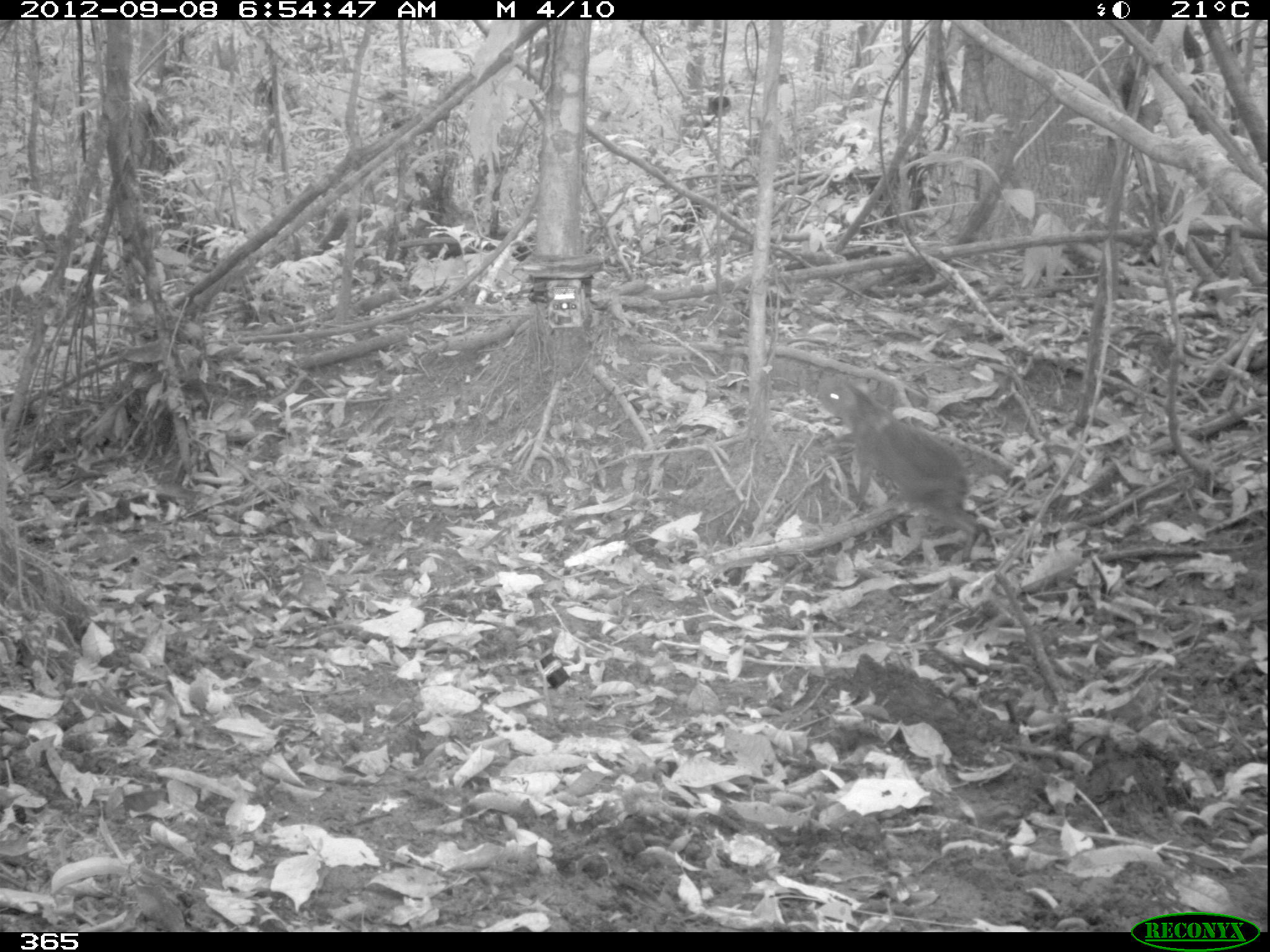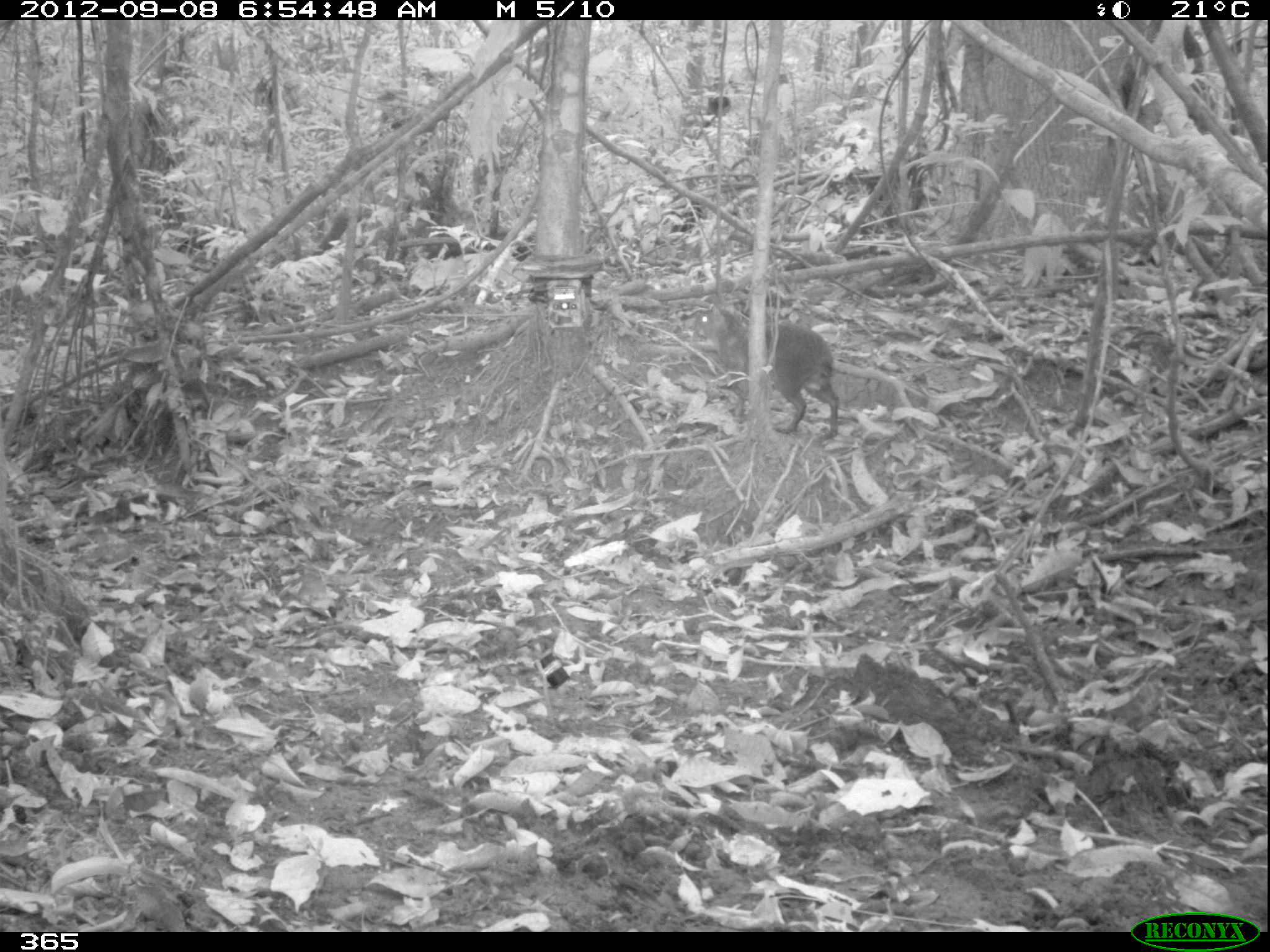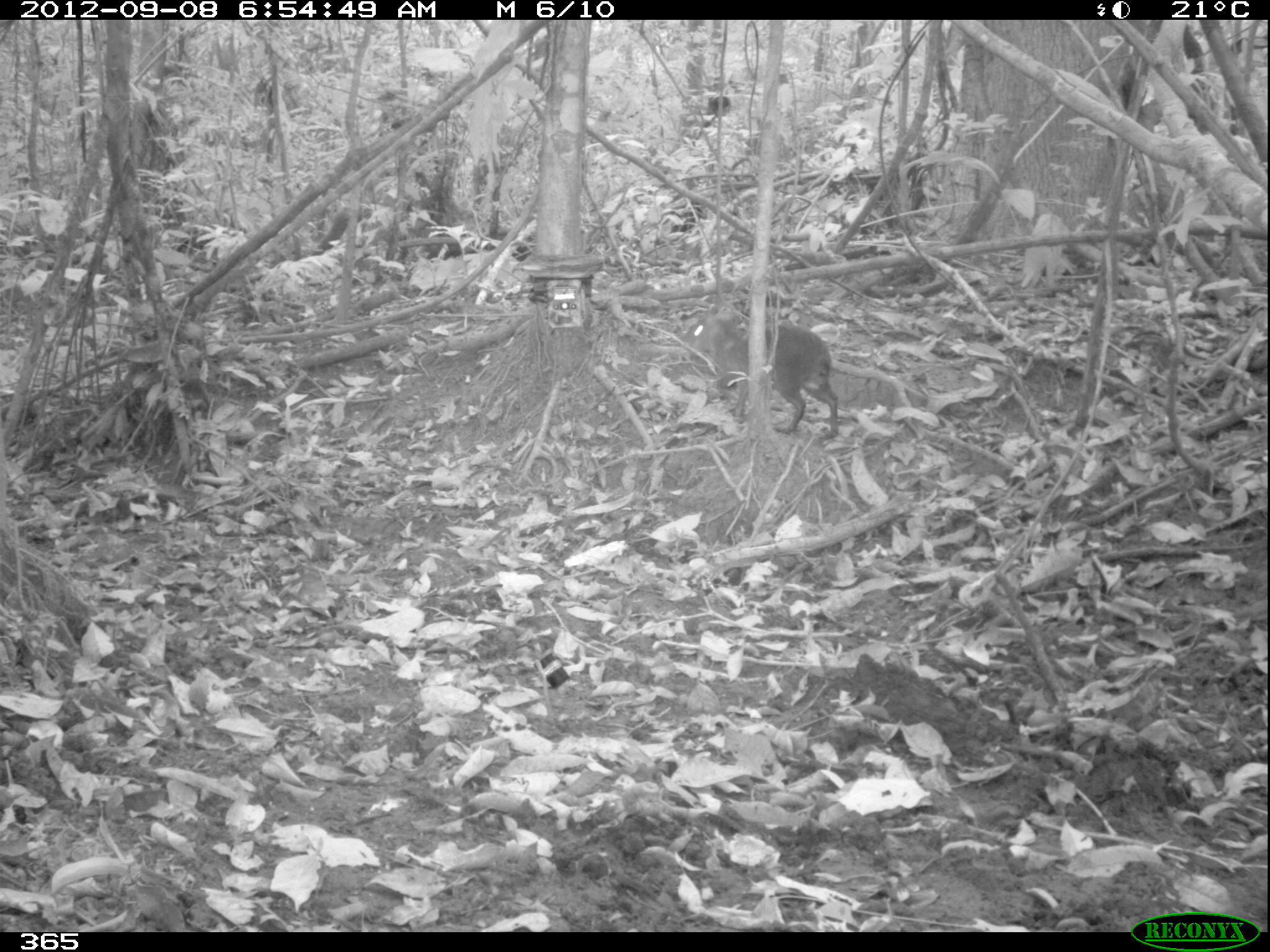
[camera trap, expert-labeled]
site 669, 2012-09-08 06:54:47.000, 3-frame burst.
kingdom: Animalia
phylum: Chordata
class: Mammalia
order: Rodentia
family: Dasyproctidae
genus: Dasyprocta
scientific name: Dasyprocta punctata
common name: central american agouti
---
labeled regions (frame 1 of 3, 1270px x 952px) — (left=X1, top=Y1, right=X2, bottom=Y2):
dasyprocta punctata: (left=814, top=374, right=979, bottom=561)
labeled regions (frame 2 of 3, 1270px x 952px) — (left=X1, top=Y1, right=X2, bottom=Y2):
dasyprocta punctata: (left=696, top=304, right=838, bottom=437)